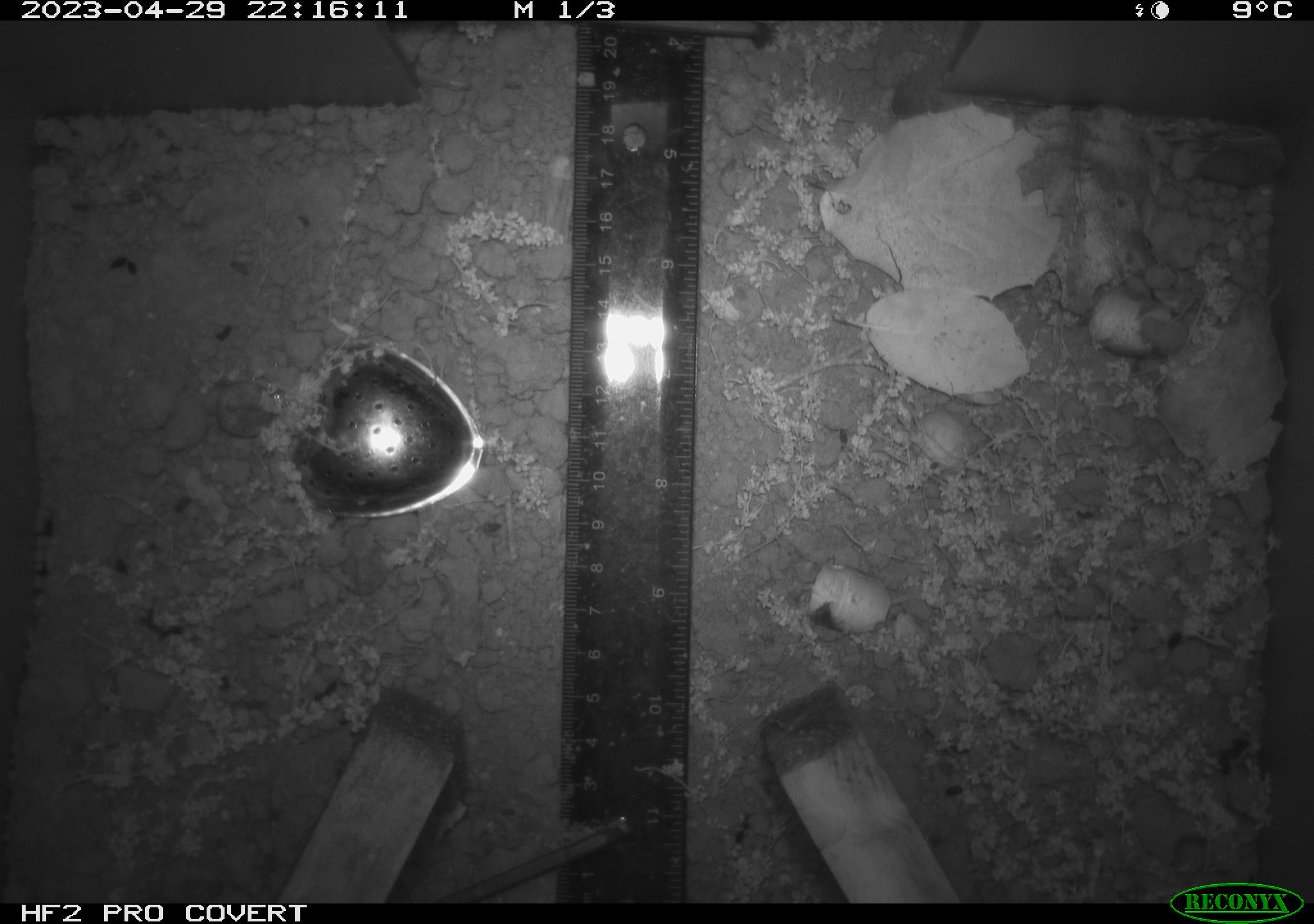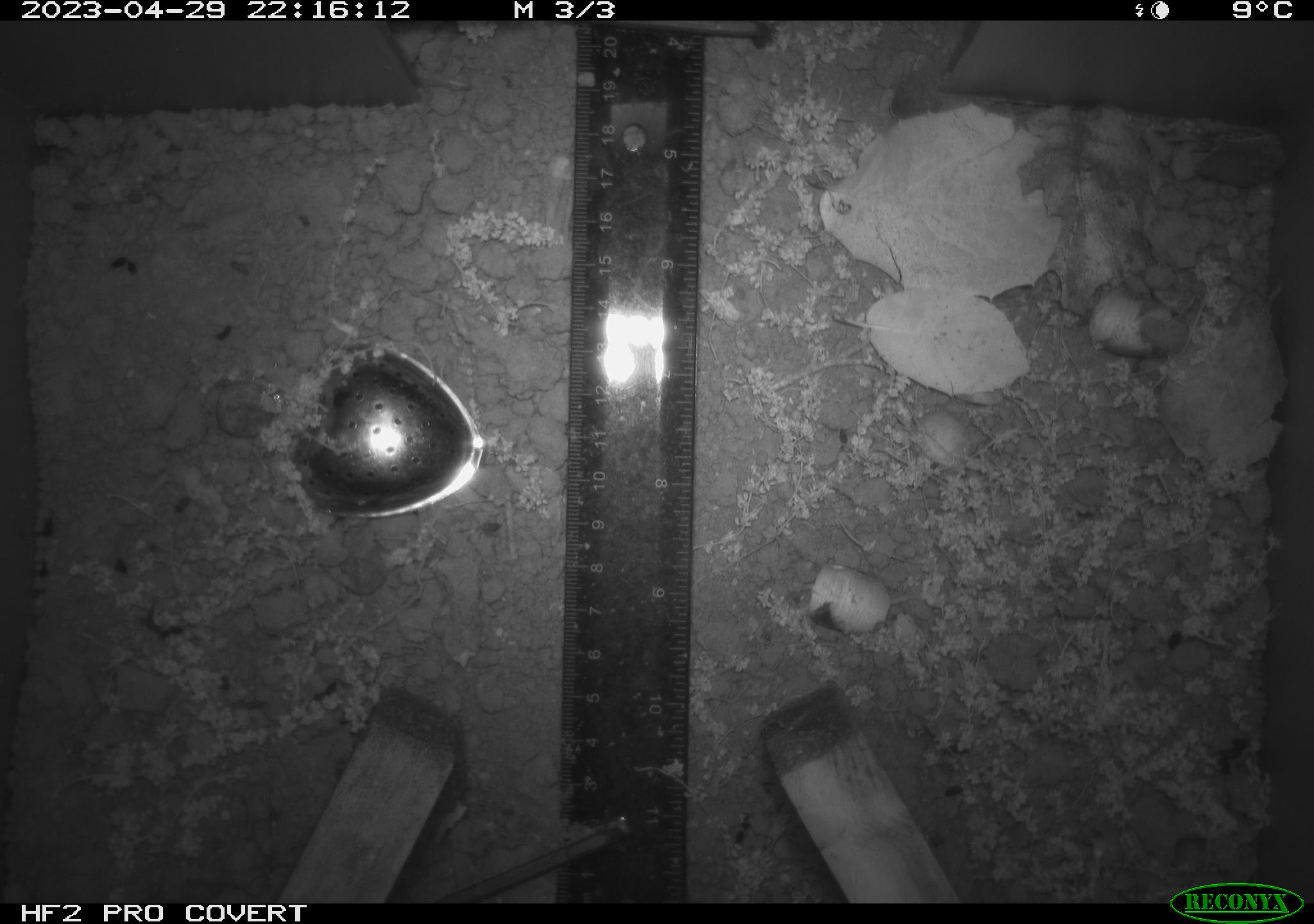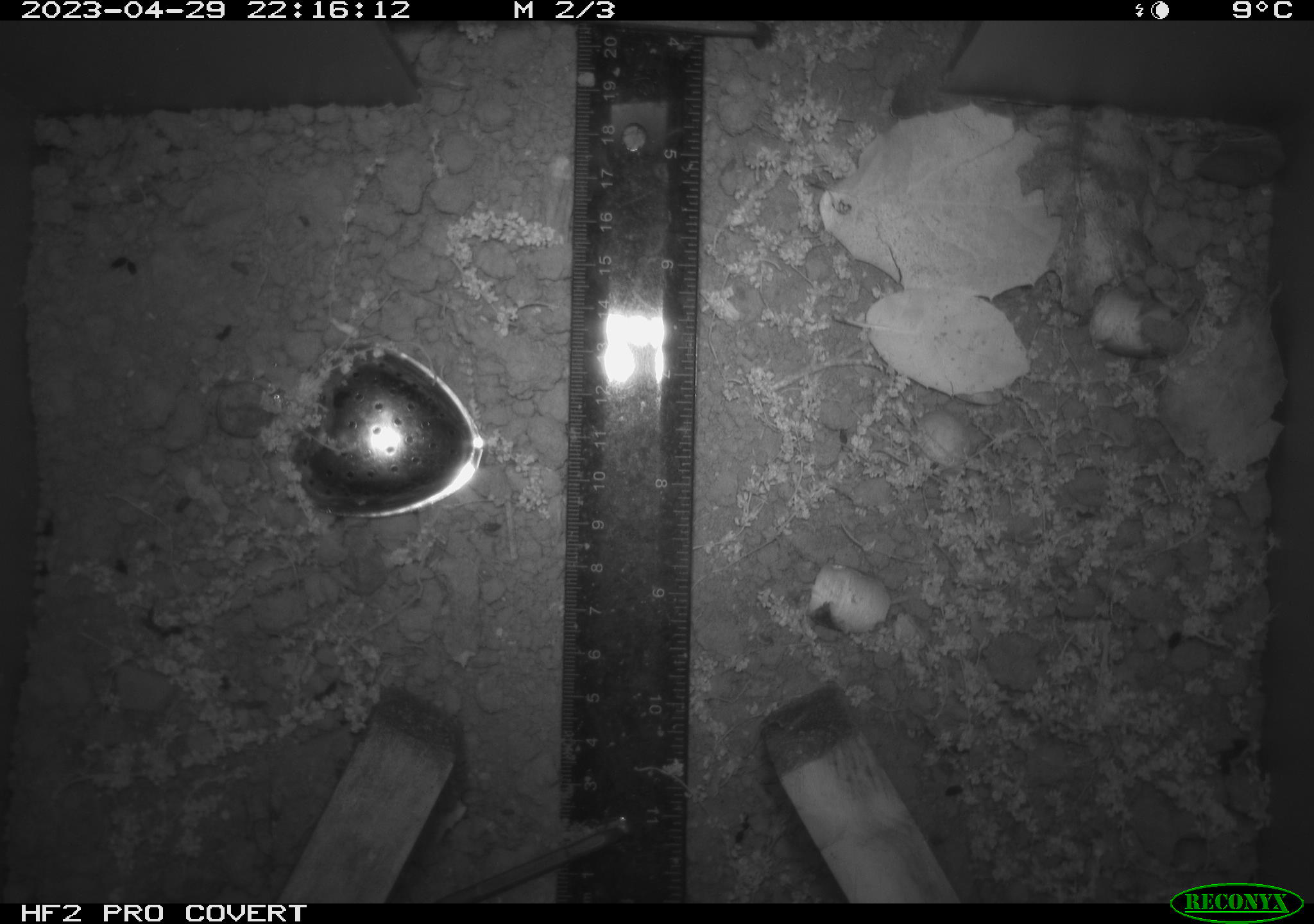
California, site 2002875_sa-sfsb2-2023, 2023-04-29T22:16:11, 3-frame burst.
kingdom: Animalia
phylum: Chordata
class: Mammalia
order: Rodentia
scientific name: Rodentia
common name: mouse species